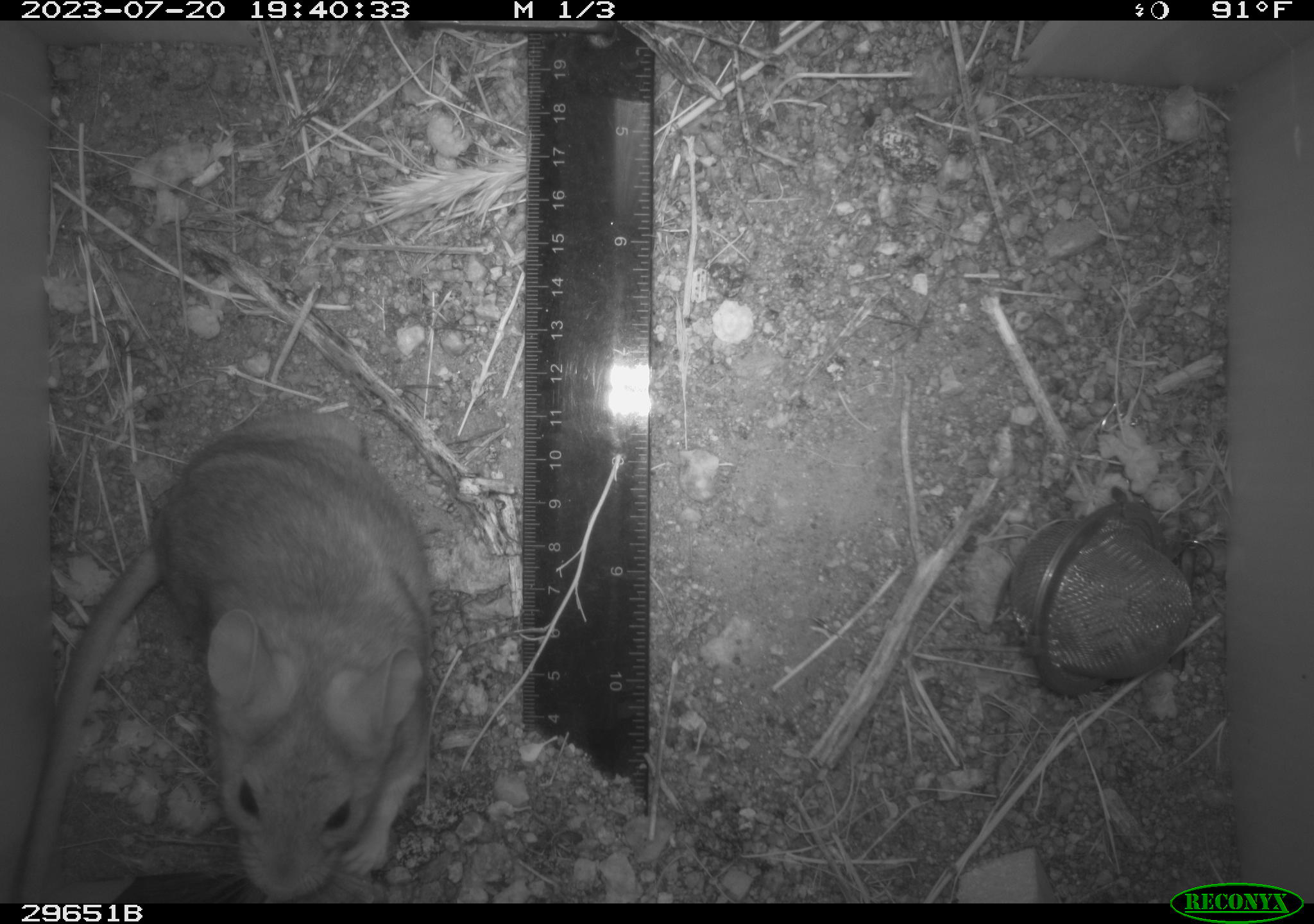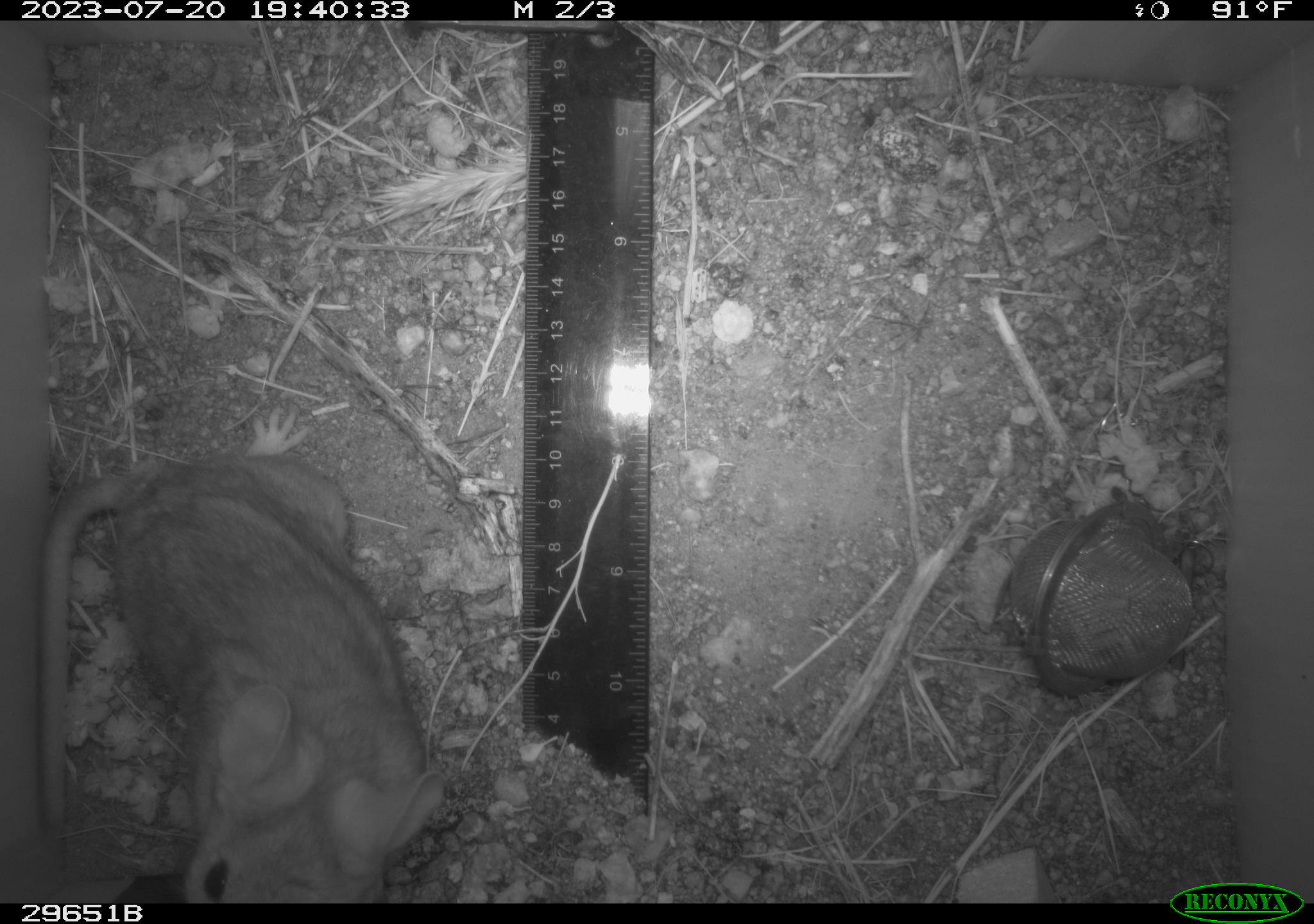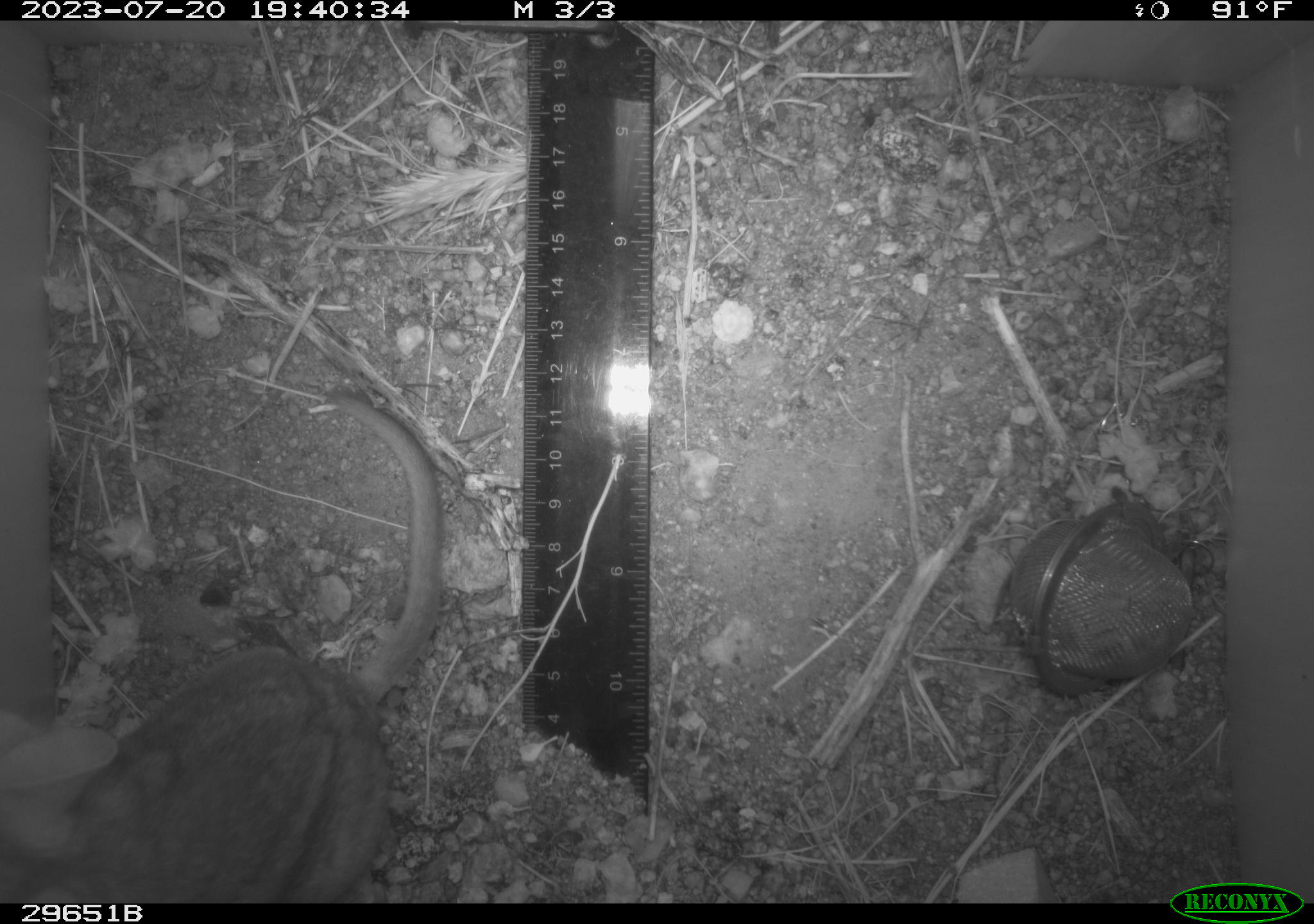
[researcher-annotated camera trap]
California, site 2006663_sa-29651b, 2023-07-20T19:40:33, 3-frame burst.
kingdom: Animalia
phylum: Chordata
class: Mammalia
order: Rodentia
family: Cricetidae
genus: Neotoma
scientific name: Neotoma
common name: pack rat or woodrat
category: neotoma species